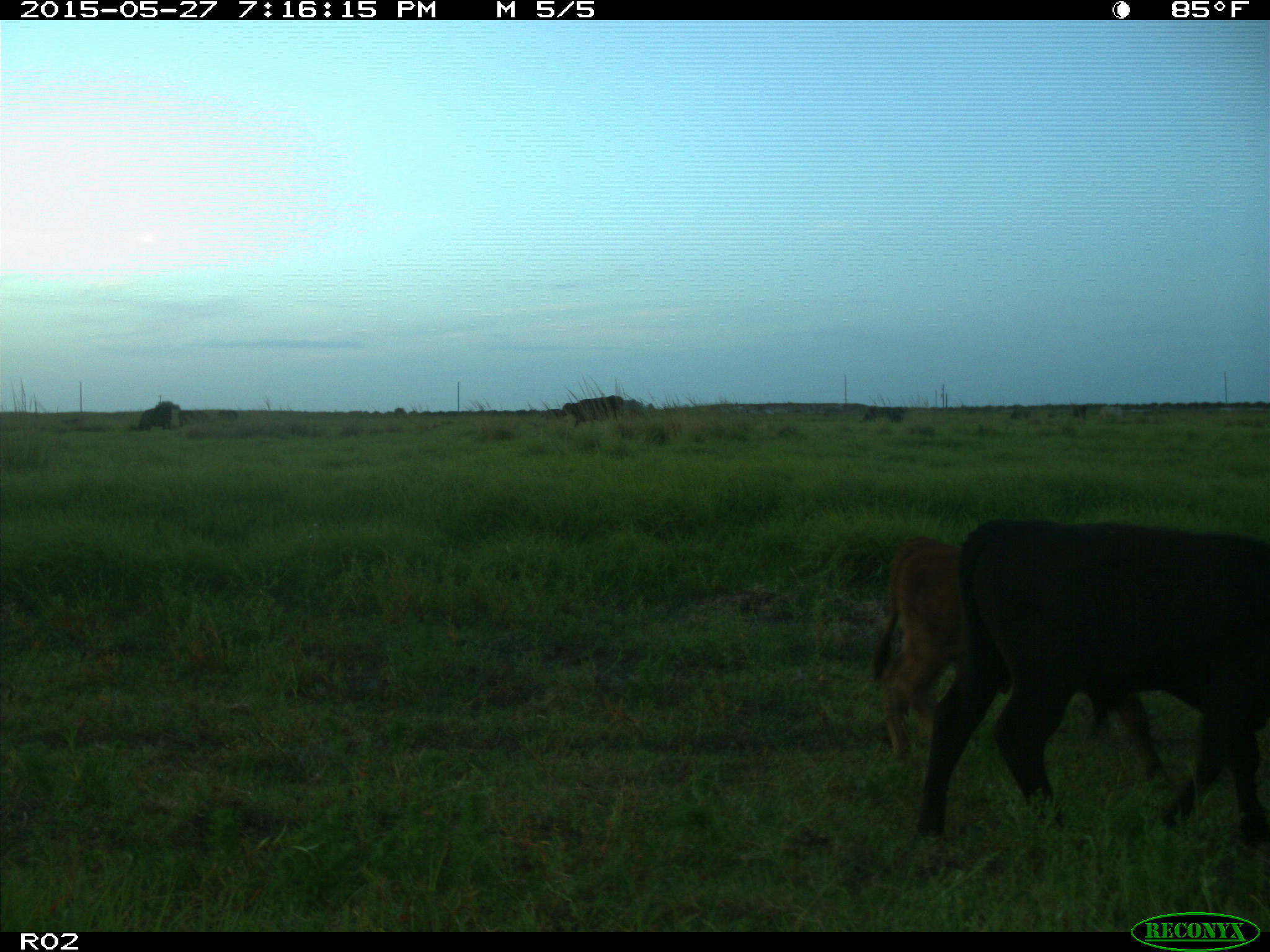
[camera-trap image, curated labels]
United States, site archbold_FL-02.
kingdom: Animalia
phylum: Chordata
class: Mammalia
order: Artiodactyla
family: Bovidae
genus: Bos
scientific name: Bos taurus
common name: domestic cow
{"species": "Bos taurus (domestic cow)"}